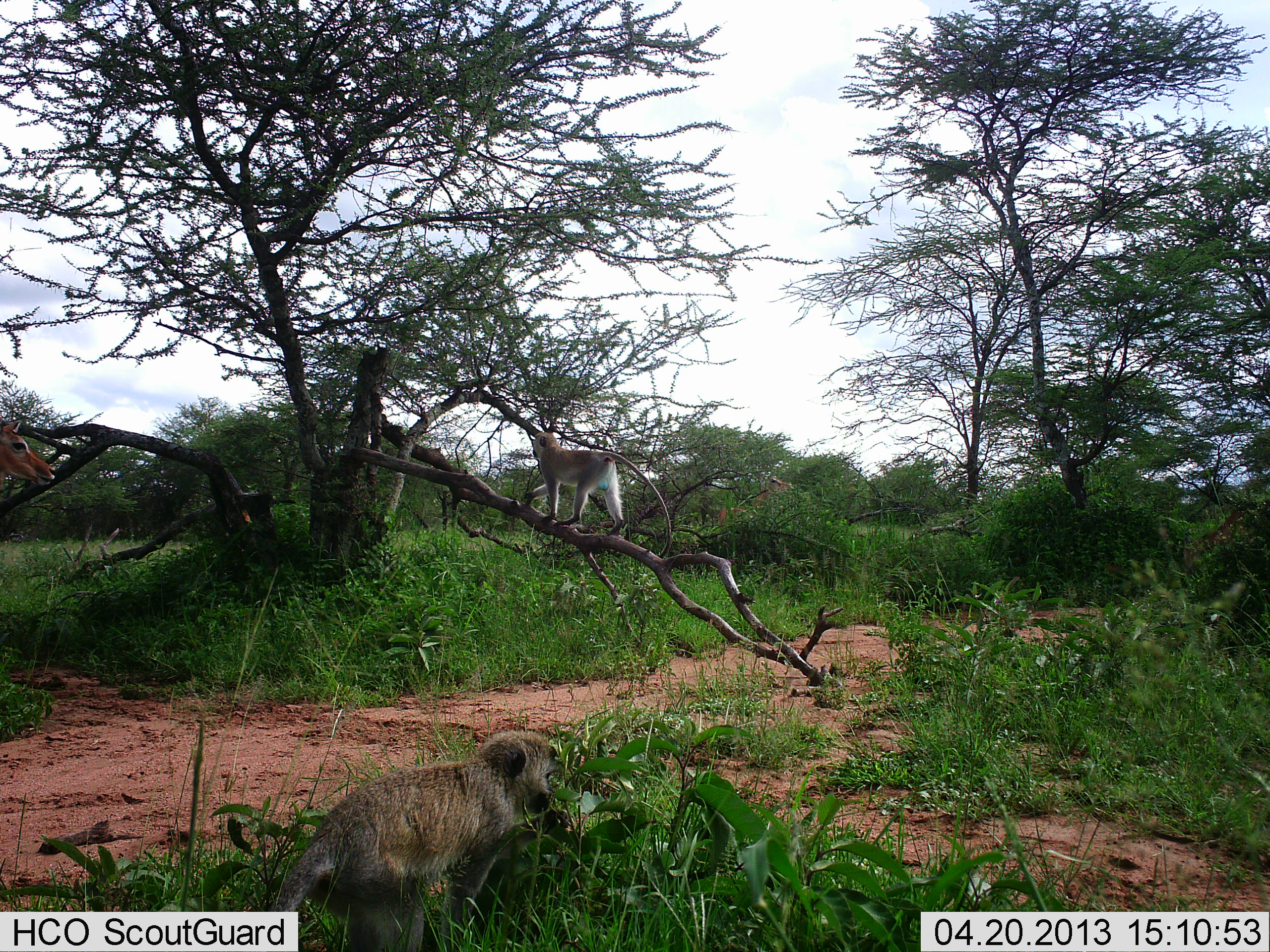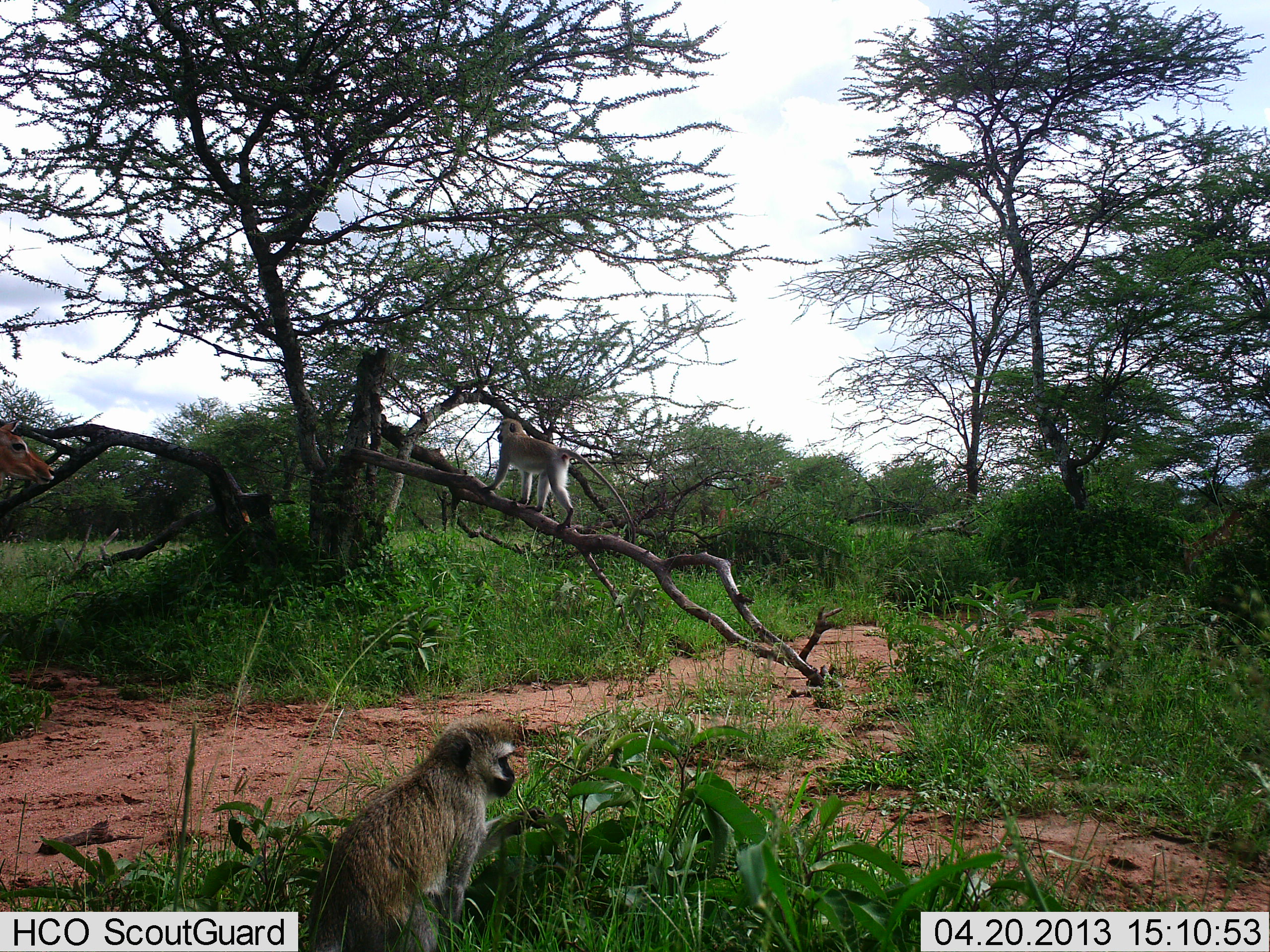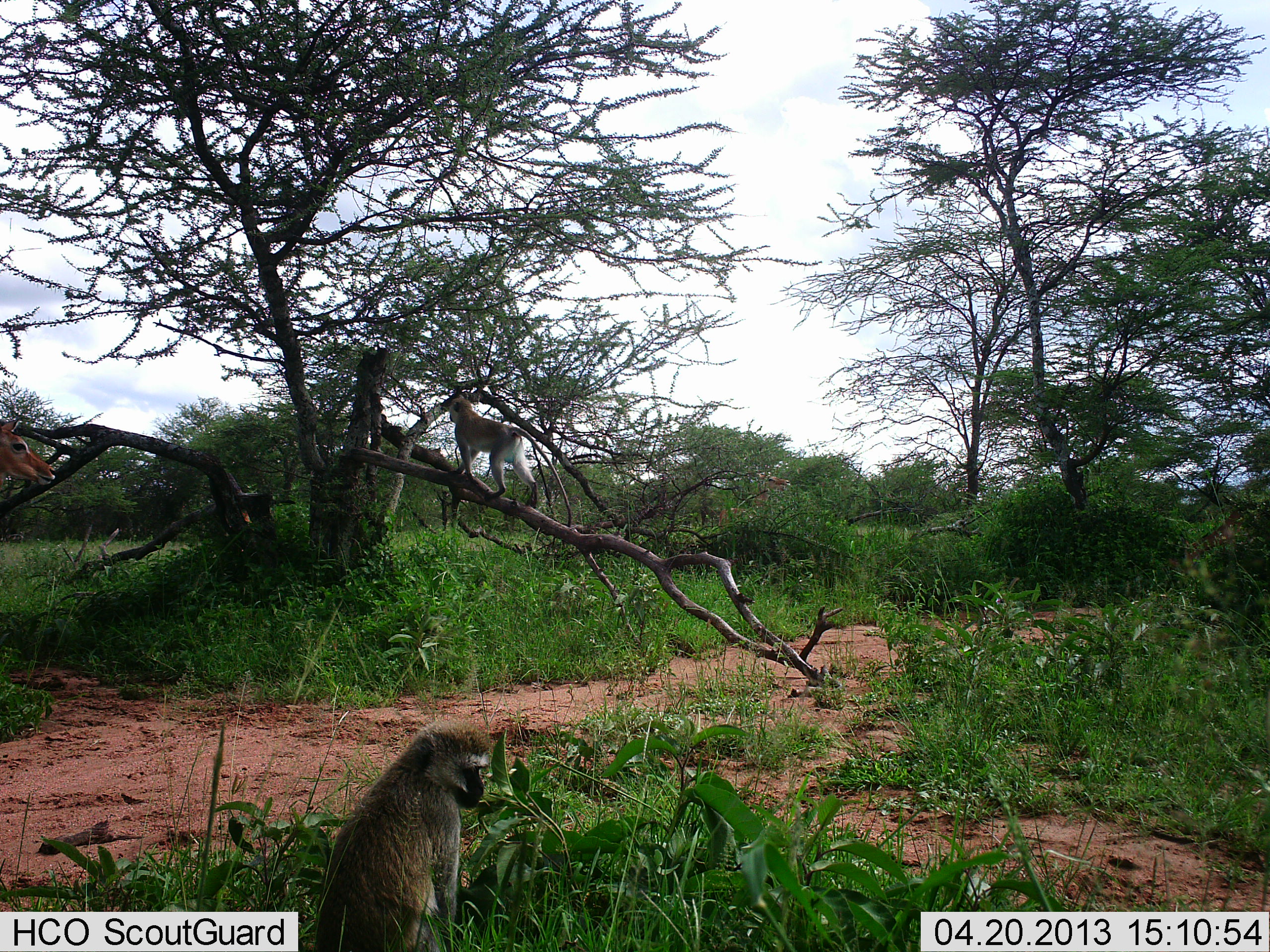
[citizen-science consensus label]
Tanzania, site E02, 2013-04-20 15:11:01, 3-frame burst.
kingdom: Animalia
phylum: Chordata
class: Mammalia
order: Artiodactyla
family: Bovidae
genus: Aepyceros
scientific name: Aepyceros melampus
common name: impala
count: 1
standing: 100%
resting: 0%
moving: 0%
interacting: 0%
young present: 0%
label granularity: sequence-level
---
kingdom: Animalia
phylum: Chordata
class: Mammalia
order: Primates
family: Cercopithecidae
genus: Chlorocebus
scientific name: Chlorocebus pygerythrus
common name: vervet monkey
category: monkeyvervet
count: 2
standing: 32%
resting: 27%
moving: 91%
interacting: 0%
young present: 0%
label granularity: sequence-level